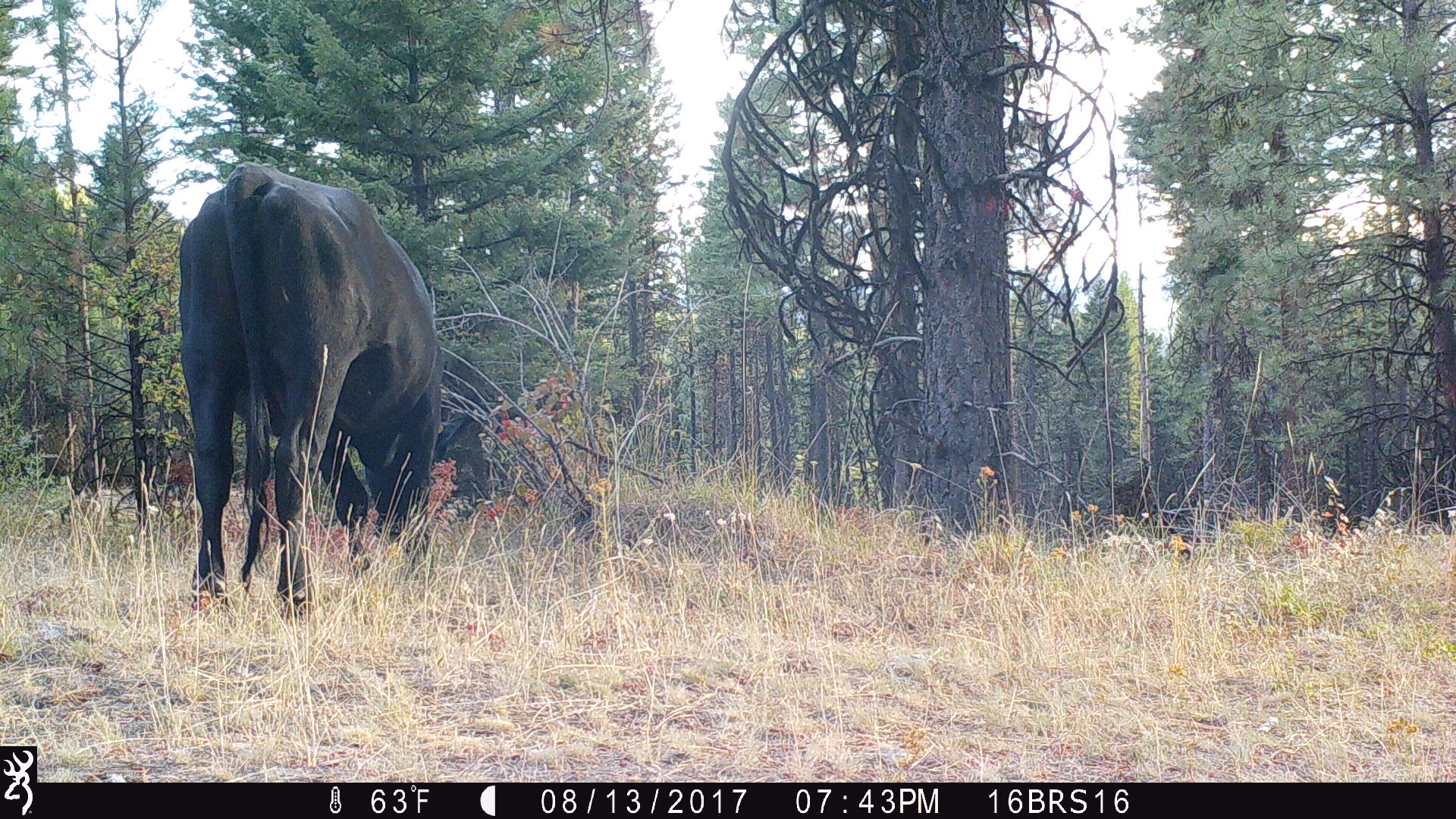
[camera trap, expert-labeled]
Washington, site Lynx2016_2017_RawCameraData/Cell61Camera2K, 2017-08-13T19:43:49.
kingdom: Animalia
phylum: Chordata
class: Mammalia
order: Artiodactyla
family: Bovidae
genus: Bos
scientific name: Bos taurus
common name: domestic cattle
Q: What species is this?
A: Domestic cattle (Bos taurus).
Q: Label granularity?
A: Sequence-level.